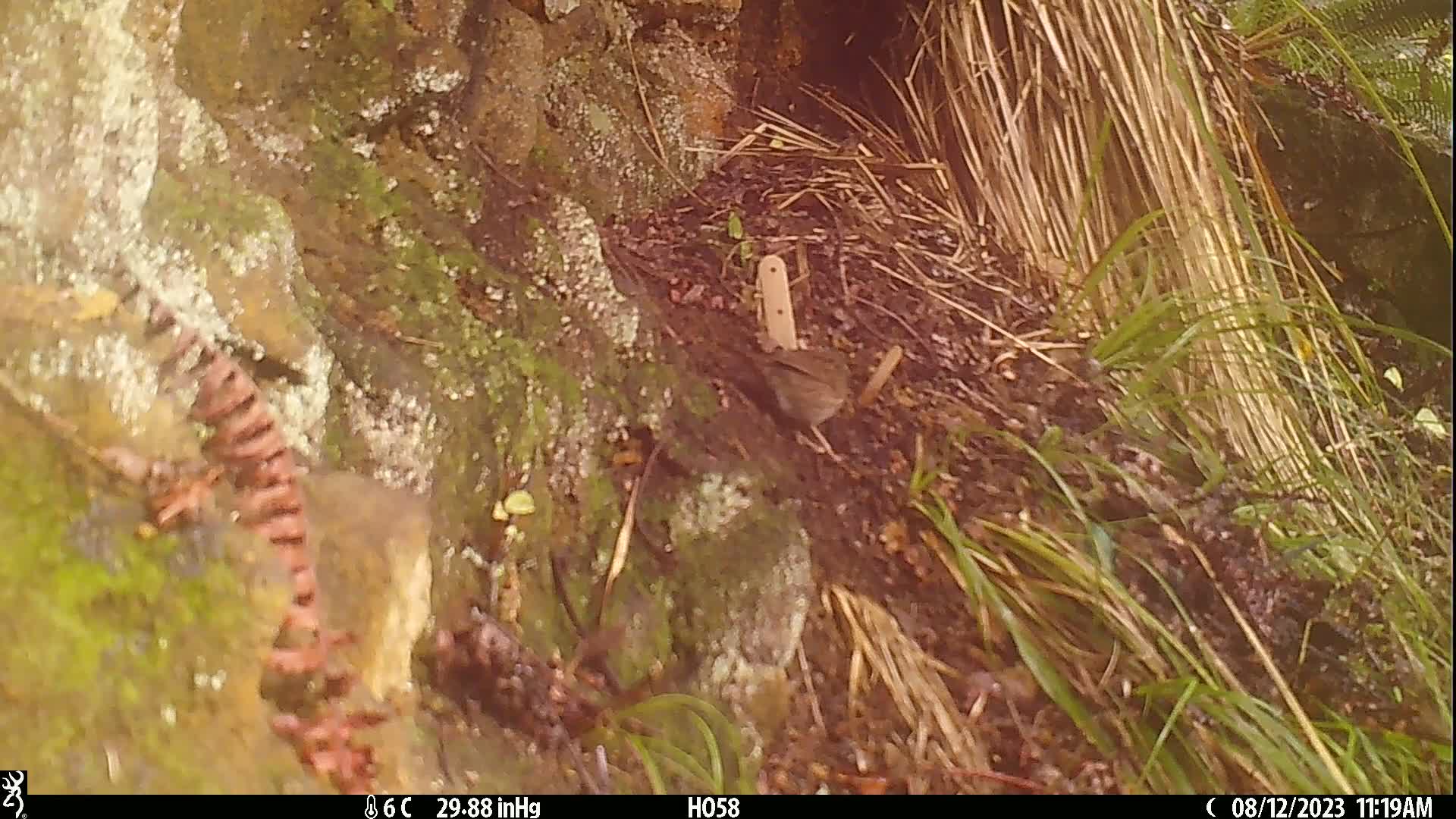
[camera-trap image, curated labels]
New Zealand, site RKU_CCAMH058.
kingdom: Animalia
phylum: Chordata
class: Aves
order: Passeriformes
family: Prunellidae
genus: Prunella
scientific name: Prunella modularis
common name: dunnock